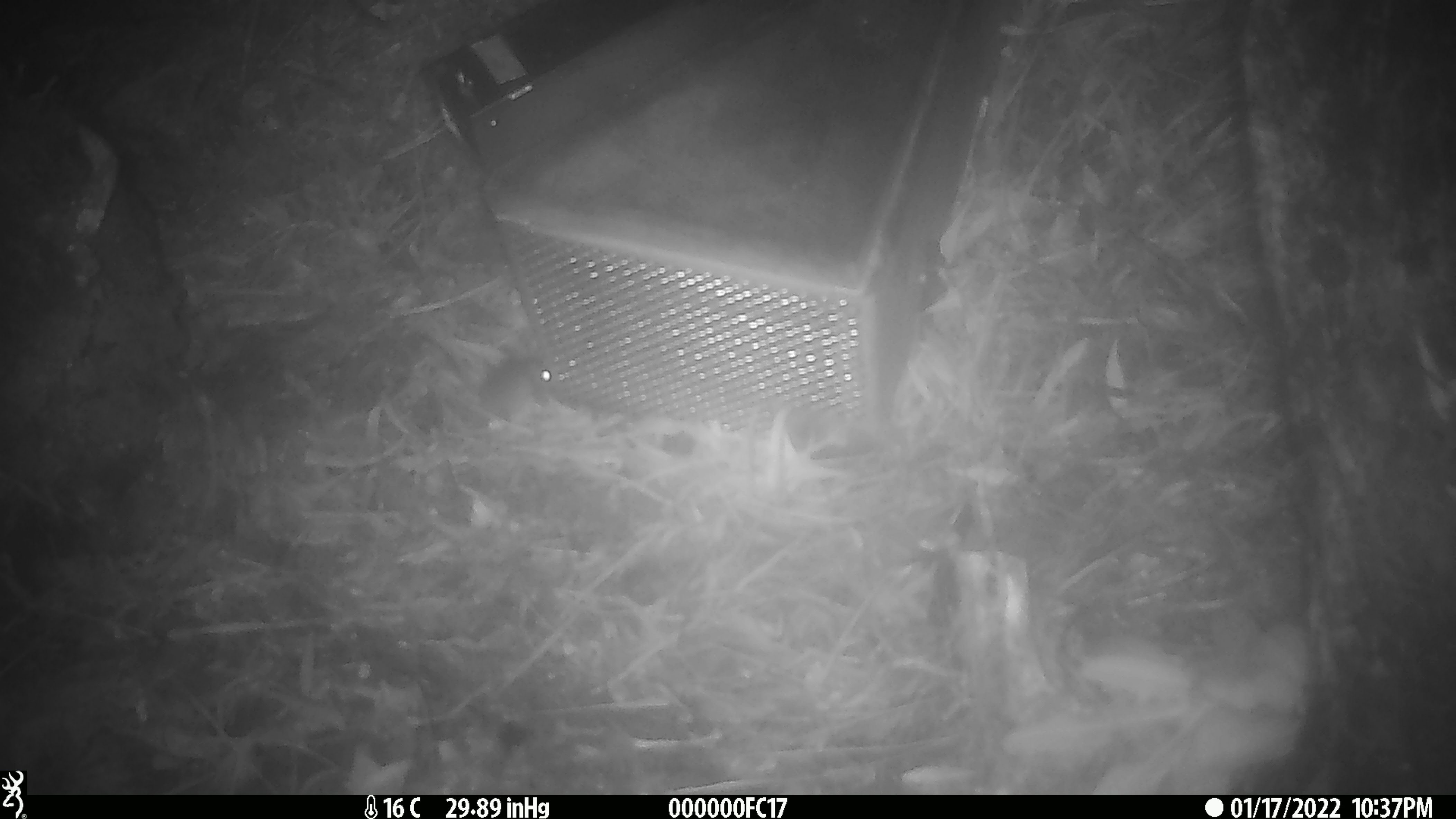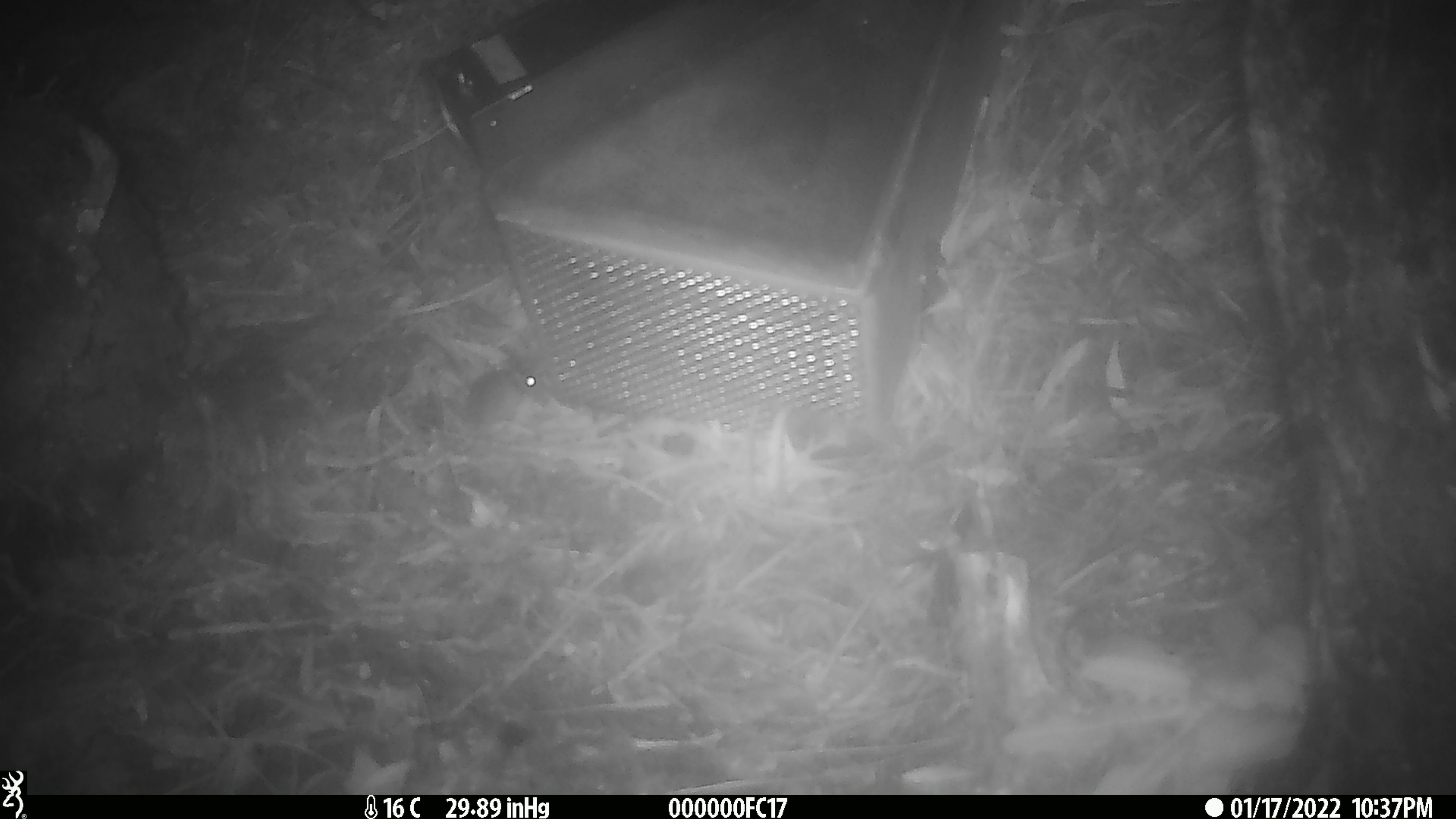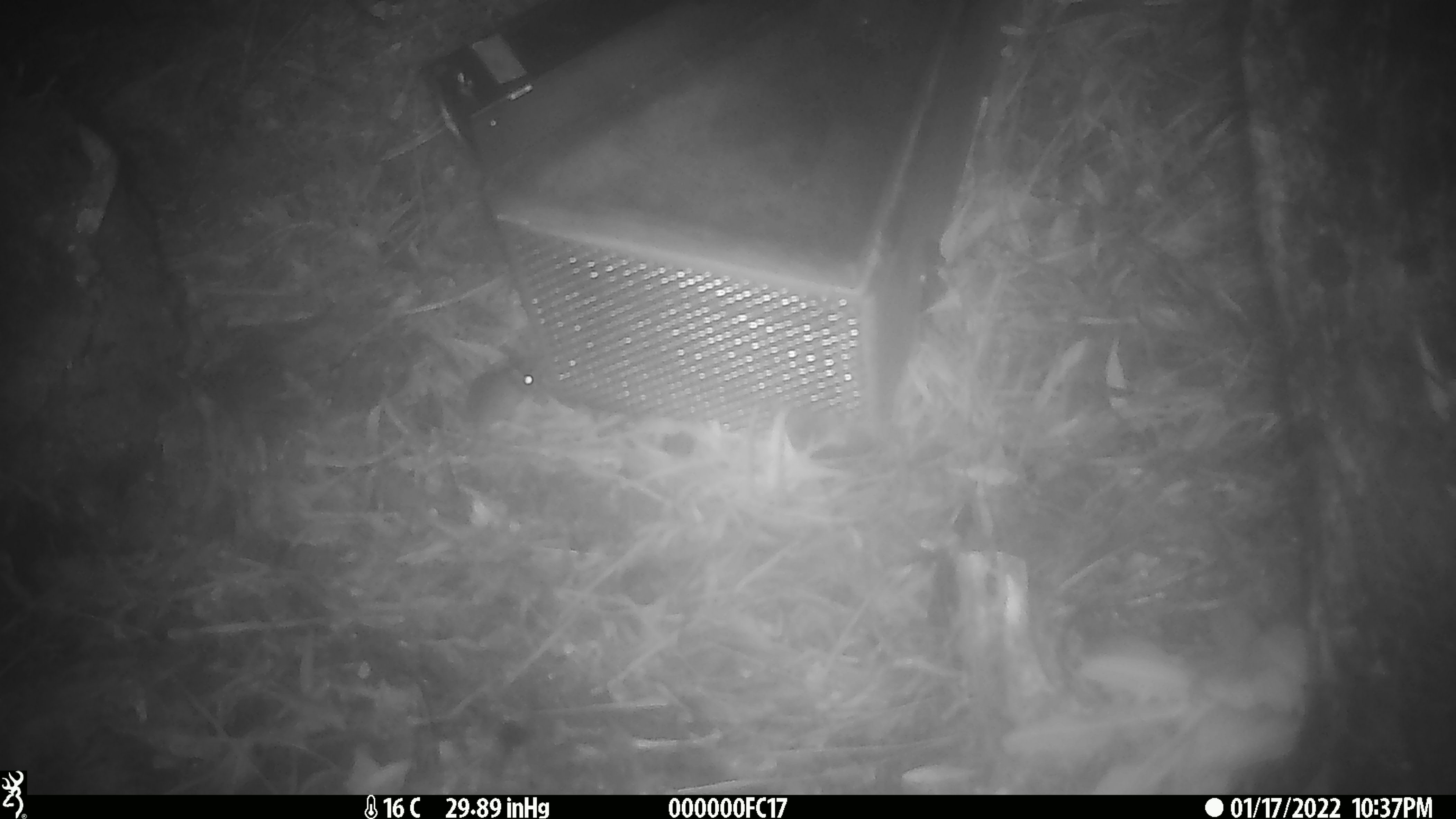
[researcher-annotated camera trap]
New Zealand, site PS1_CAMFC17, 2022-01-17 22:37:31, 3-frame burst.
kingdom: Animalia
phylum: Chordata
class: Mammalia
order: Rodentia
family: Muridae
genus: Mus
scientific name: Mus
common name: mouse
Mouse (Mus).